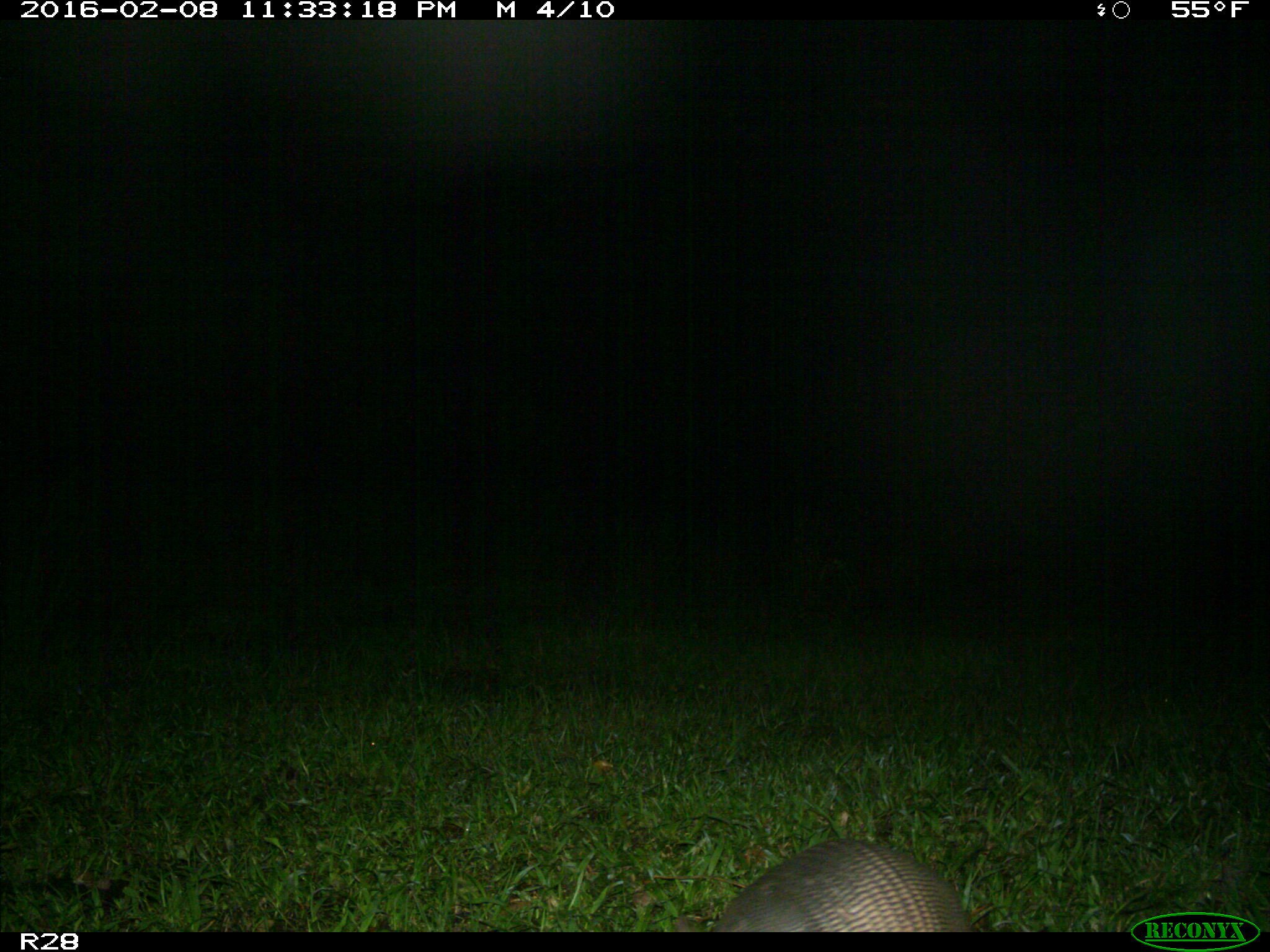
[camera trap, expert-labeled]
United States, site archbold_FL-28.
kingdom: Animalia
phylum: Chordata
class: Mammalia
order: Cingulata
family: Dasypodidae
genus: Dasypus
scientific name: Dasypus novemcinctus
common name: nine-banded armadillo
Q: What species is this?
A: Dasypus novemcinctus (nine-banded armadillo).